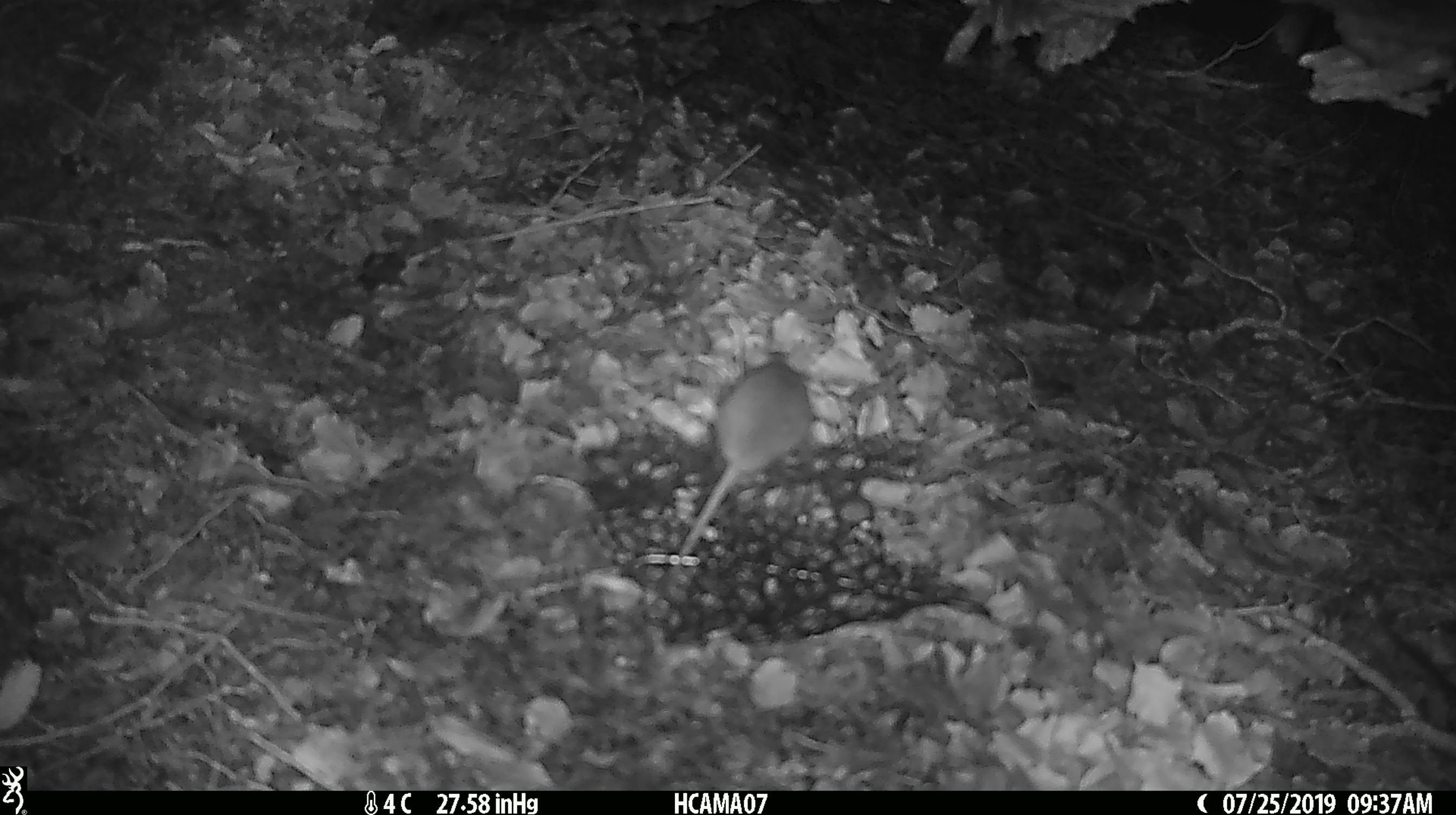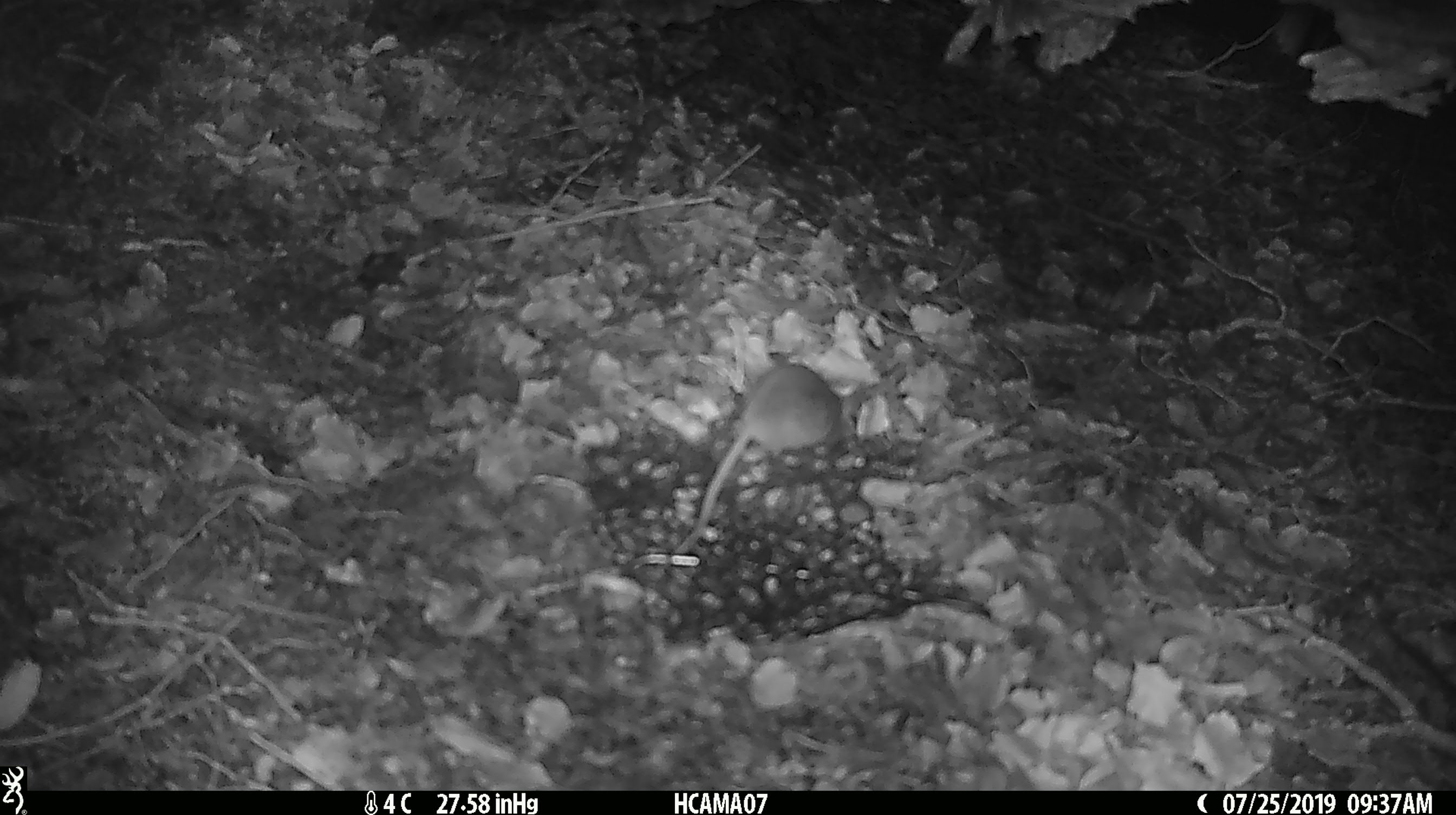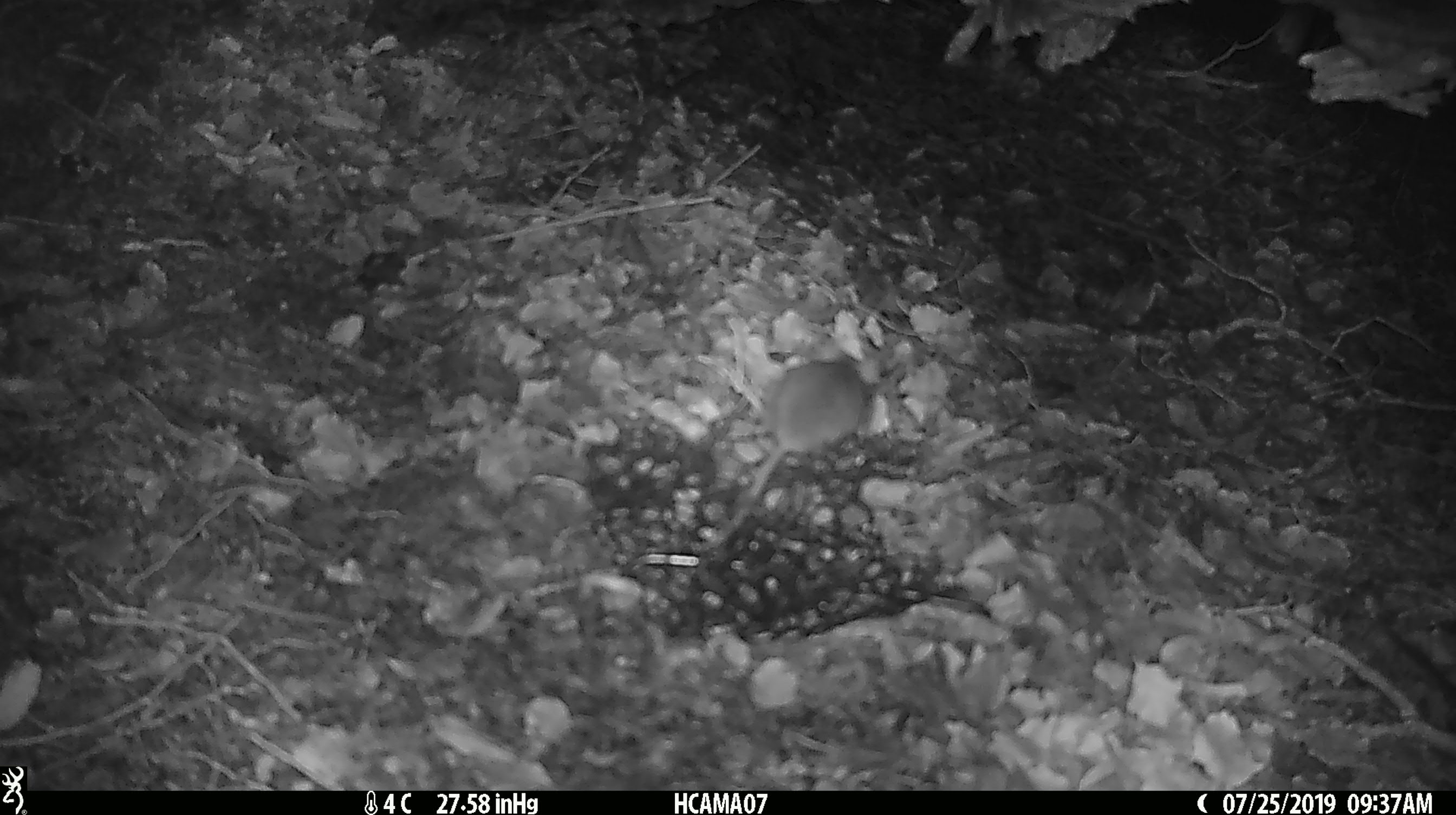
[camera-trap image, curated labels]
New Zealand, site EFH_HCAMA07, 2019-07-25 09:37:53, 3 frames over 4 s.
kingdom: Animalia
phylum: Chordata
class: Mammalia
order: Rodentia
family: Muridae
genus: Mus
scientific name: Mus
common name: mouse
Mouse (Mus).